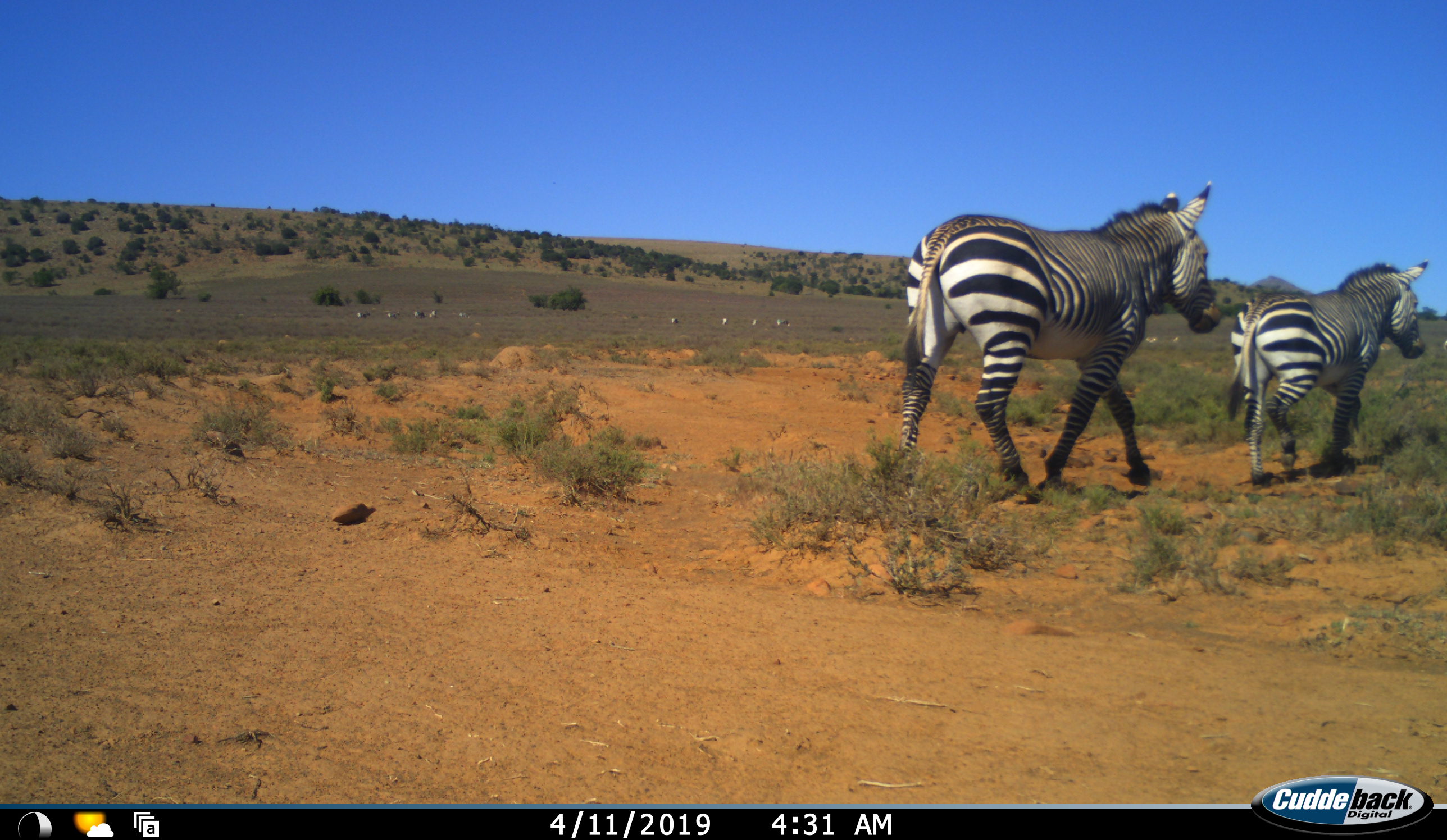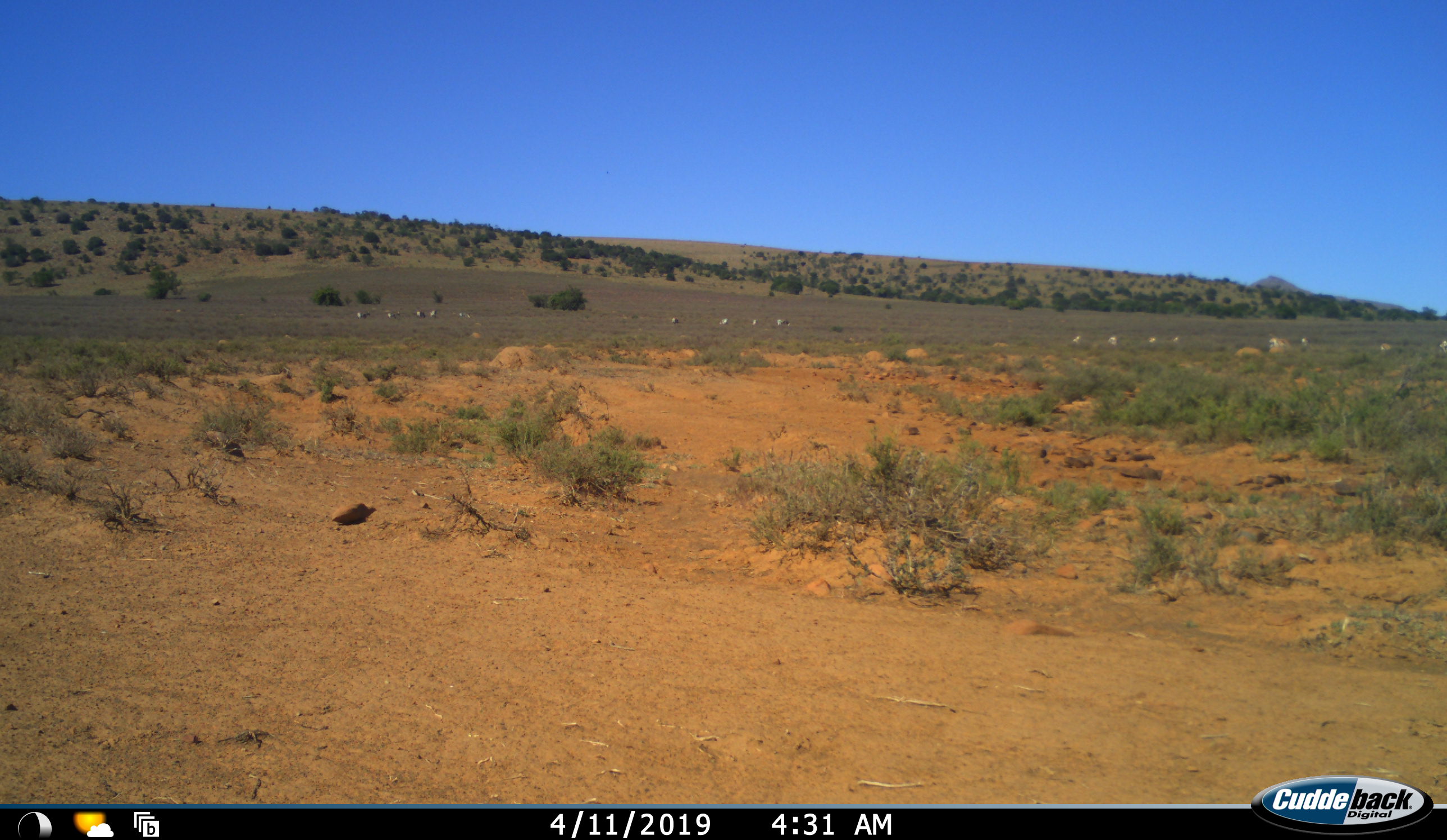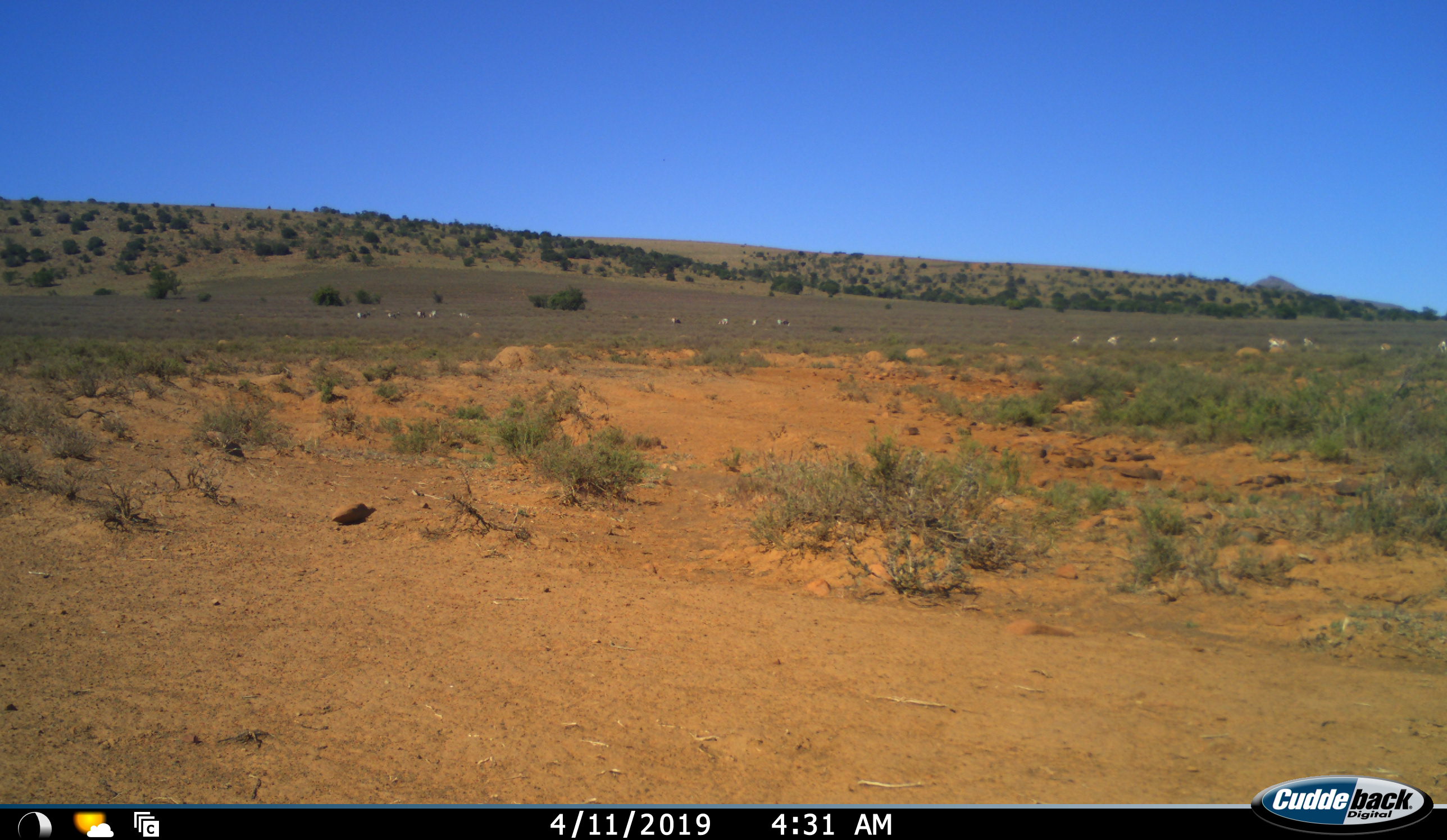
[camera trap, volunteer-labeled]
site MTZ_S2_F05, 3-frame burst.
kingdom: Animalia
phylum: Chordata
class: Mammalia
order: Perissodactyla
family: Equidae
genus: Equus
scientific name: Equus zebra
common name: mountain zebra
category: zebramountain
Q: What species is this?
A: Zebramountain (mountain zebra) (Equus zebra).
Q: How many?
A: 2.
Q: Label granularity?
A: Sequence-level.